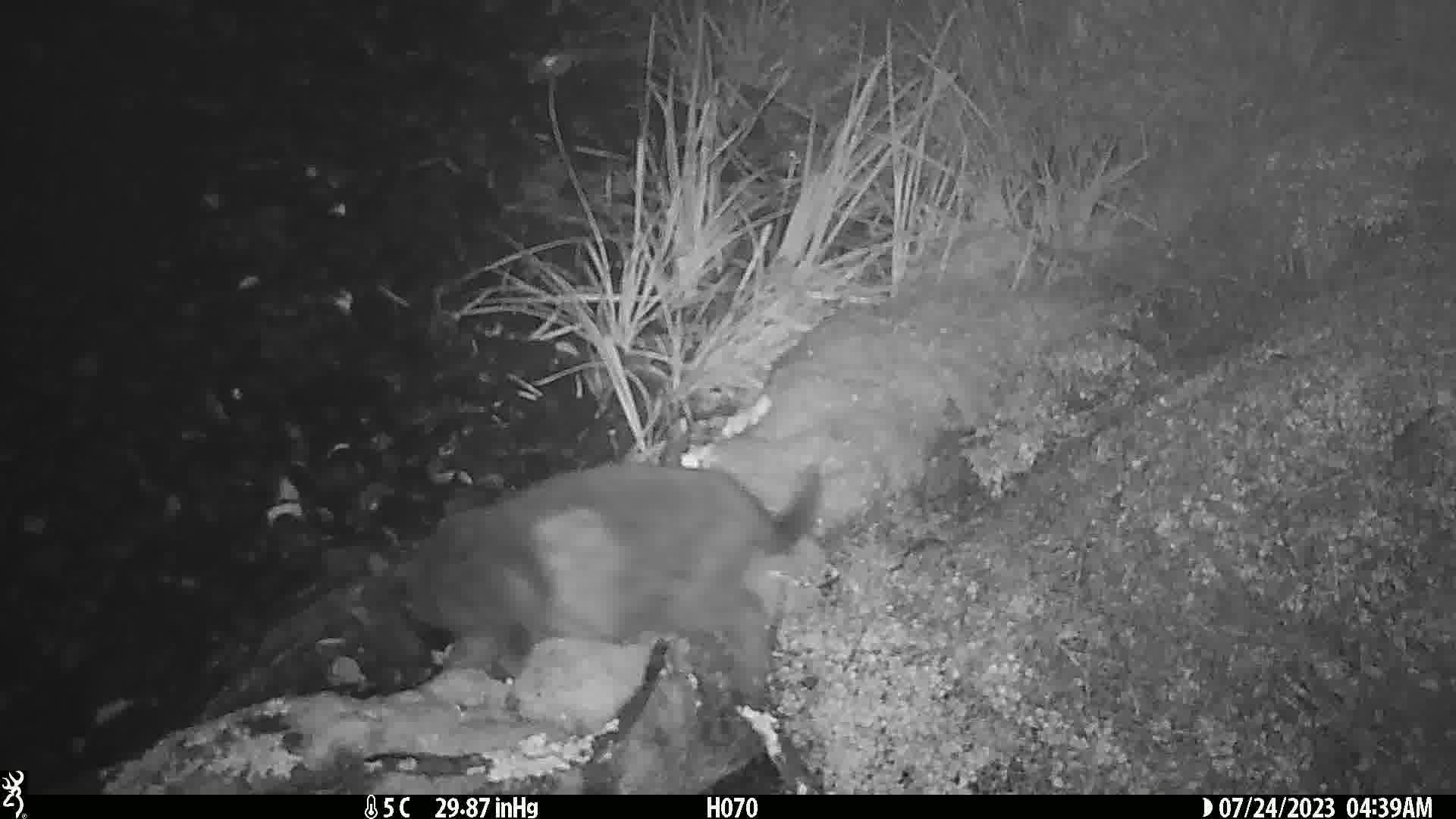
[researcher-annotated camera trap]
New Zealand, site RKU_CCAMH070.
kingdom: Animalia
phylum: Chordata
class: Mammalia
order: Carnivora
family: Felidae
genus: Felis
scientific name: Felis catus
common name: domestic cat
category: cat